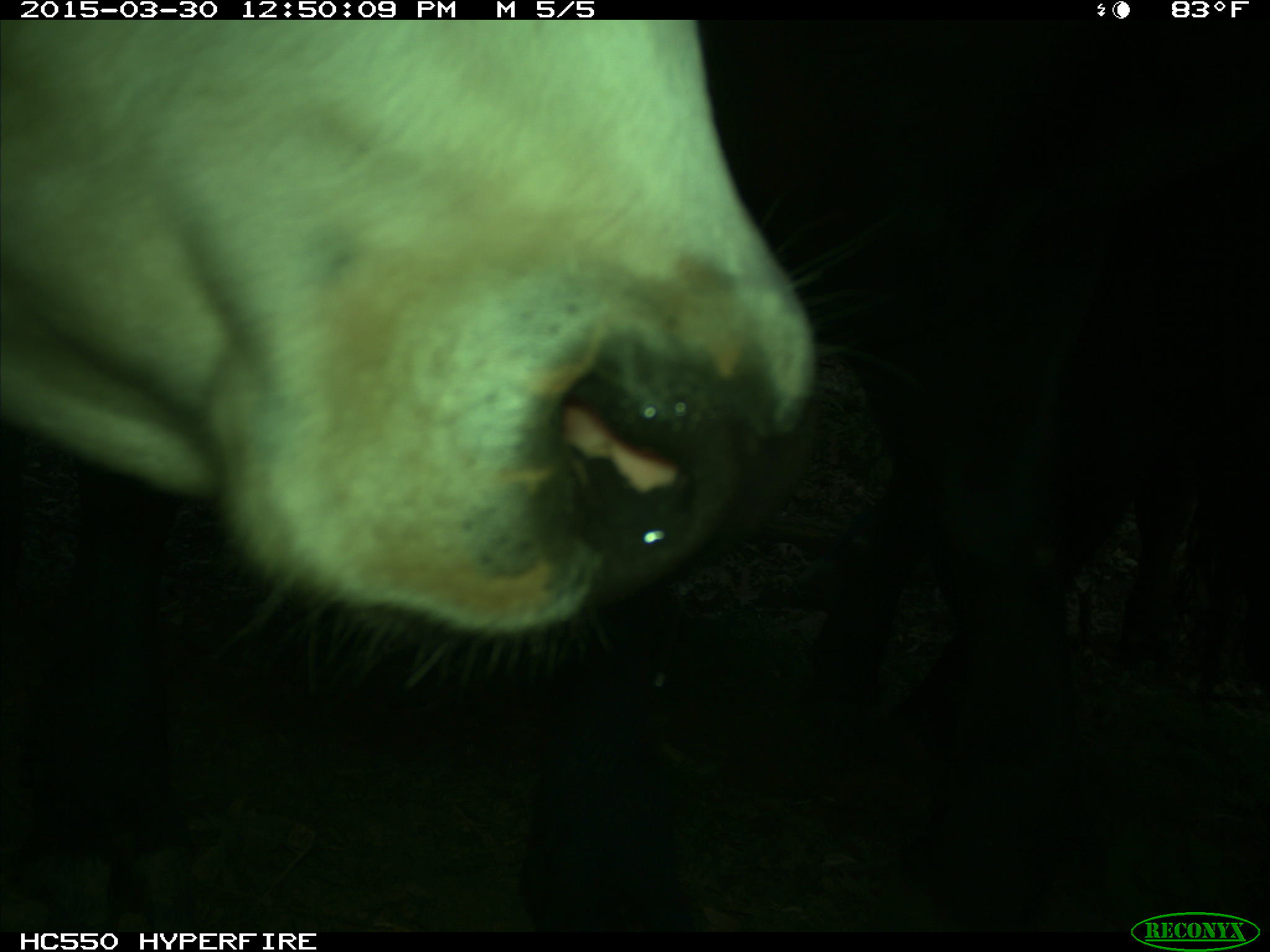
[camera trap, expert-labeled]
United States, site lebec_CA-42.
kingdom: Animalia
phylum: Chordata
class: Mammalia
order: Artiodactyla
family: Bovidae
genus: Bos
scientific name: Bos taurus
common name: domestic cow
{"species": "Bos taurus (domestic cow)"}